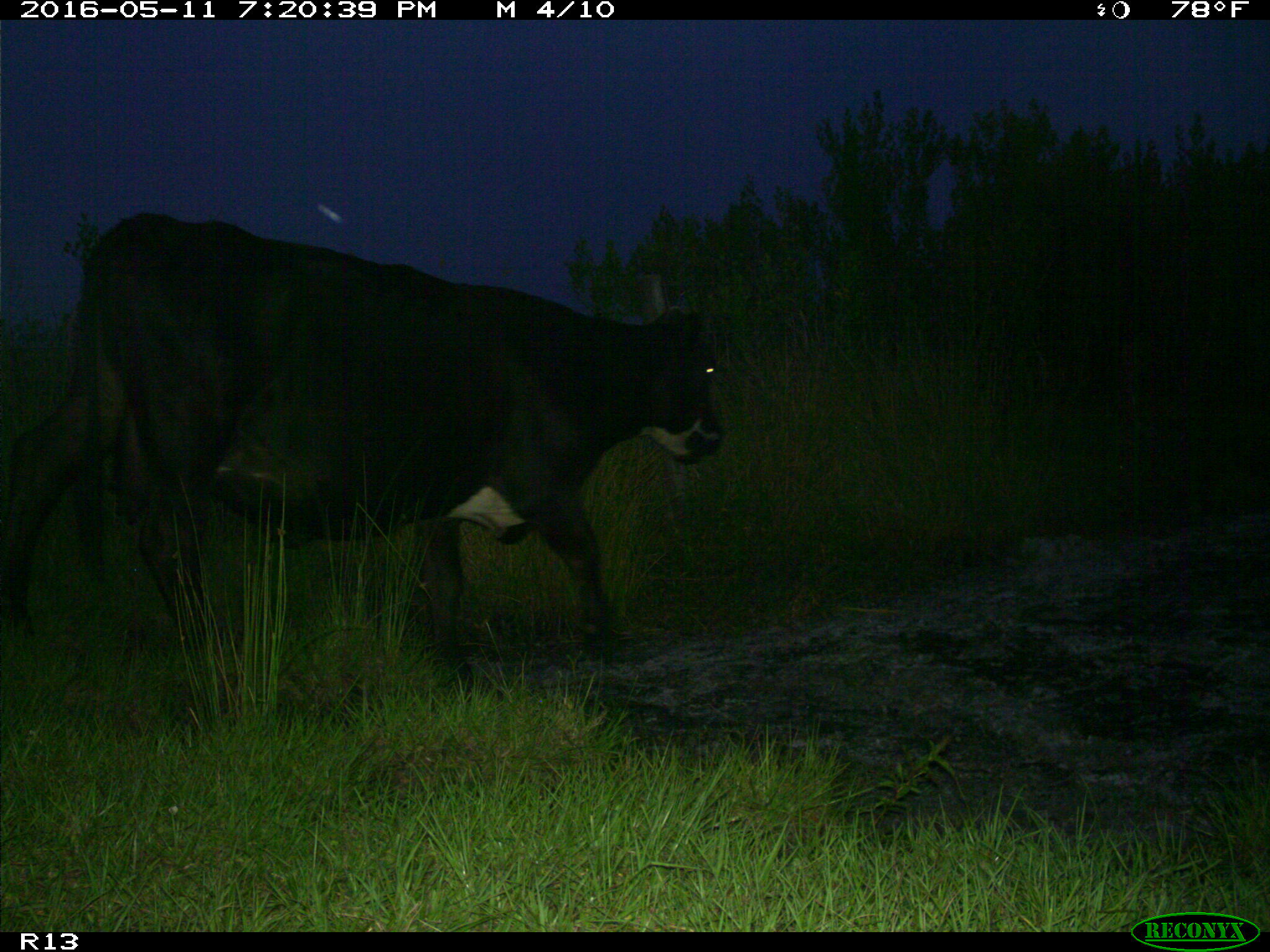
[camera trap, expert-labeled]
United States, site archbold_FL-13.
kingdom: Animalia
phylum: Chordata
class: Mammalia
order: Artiodactyla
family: Bovidae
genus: Bos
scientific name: Bos taurus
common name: domestic cow